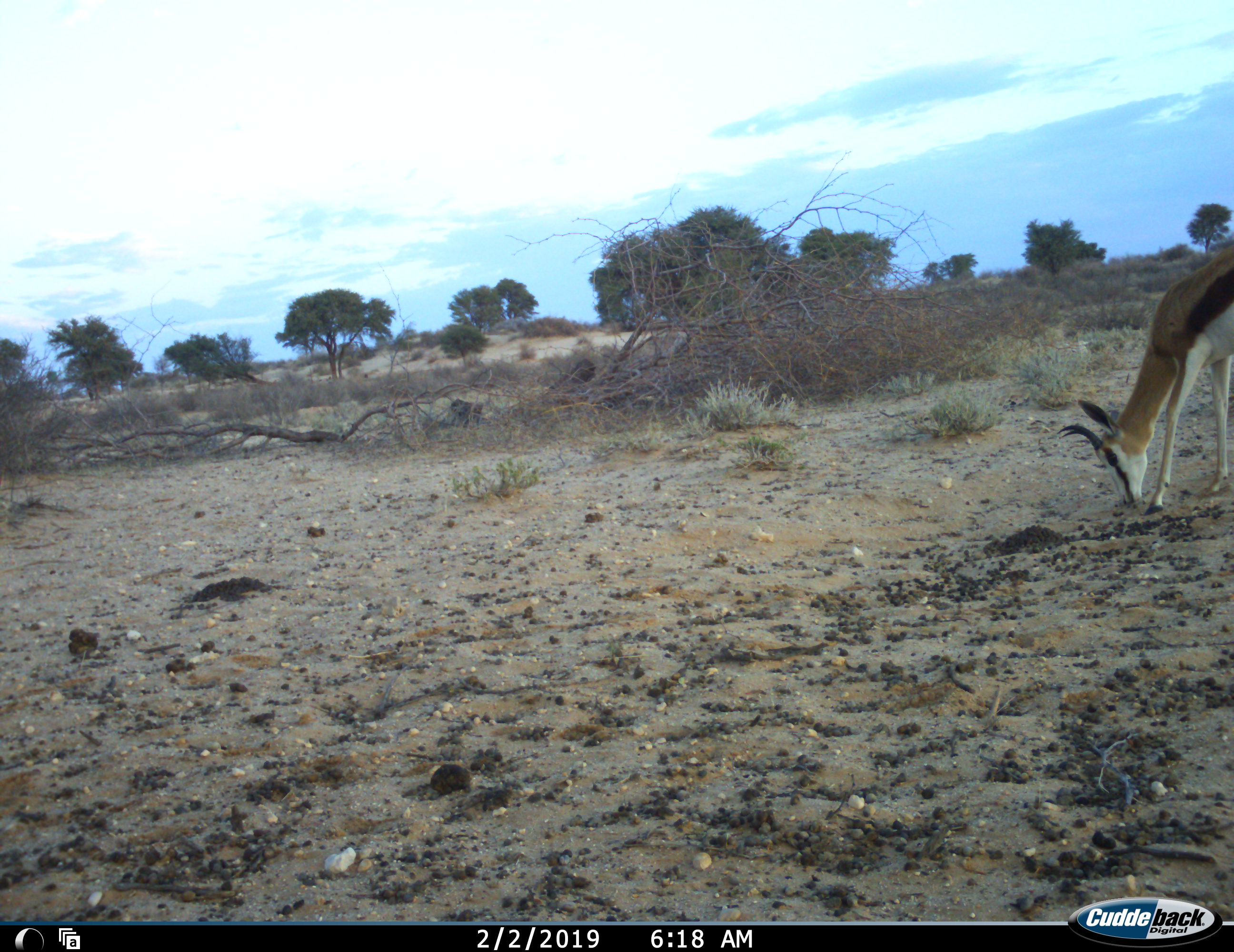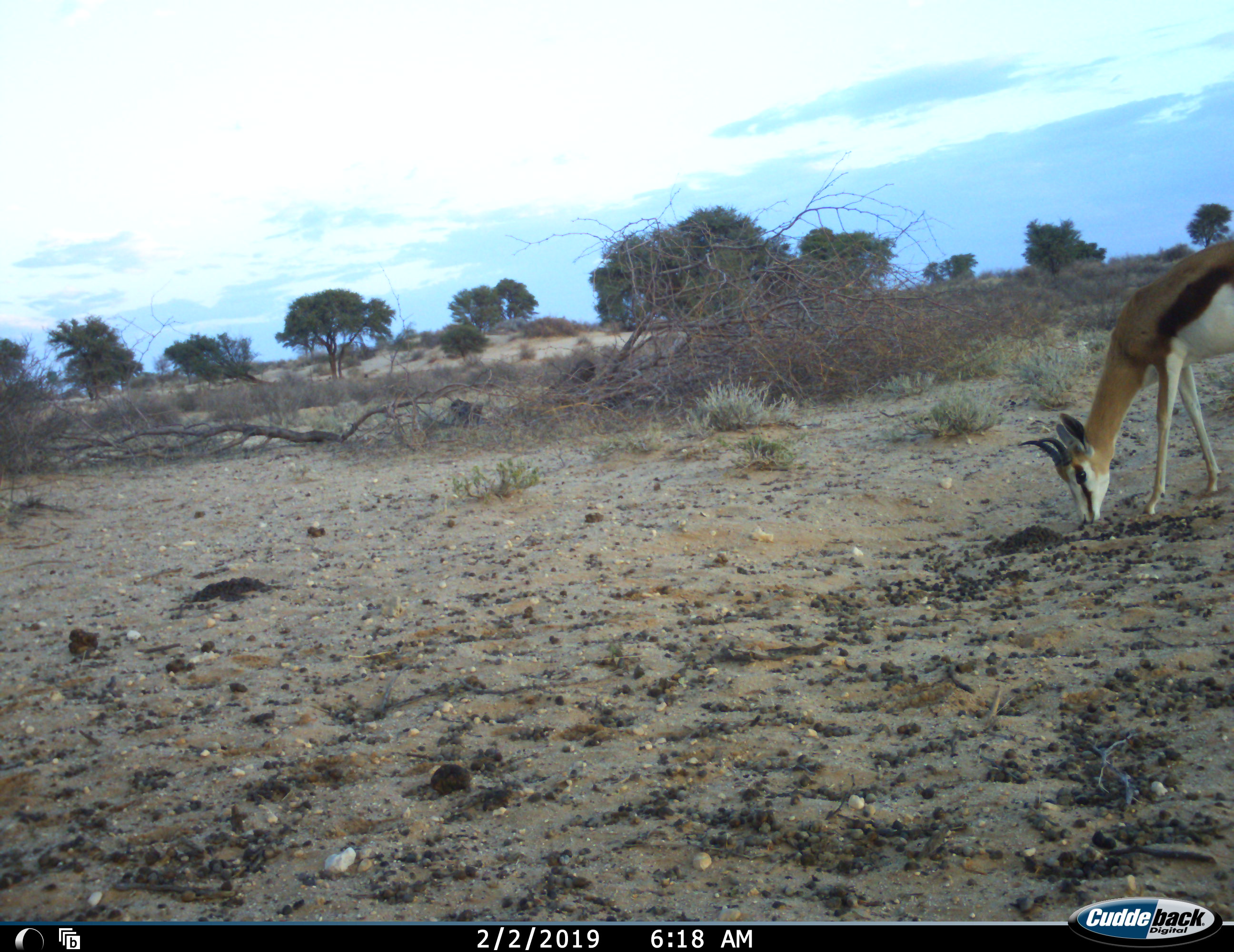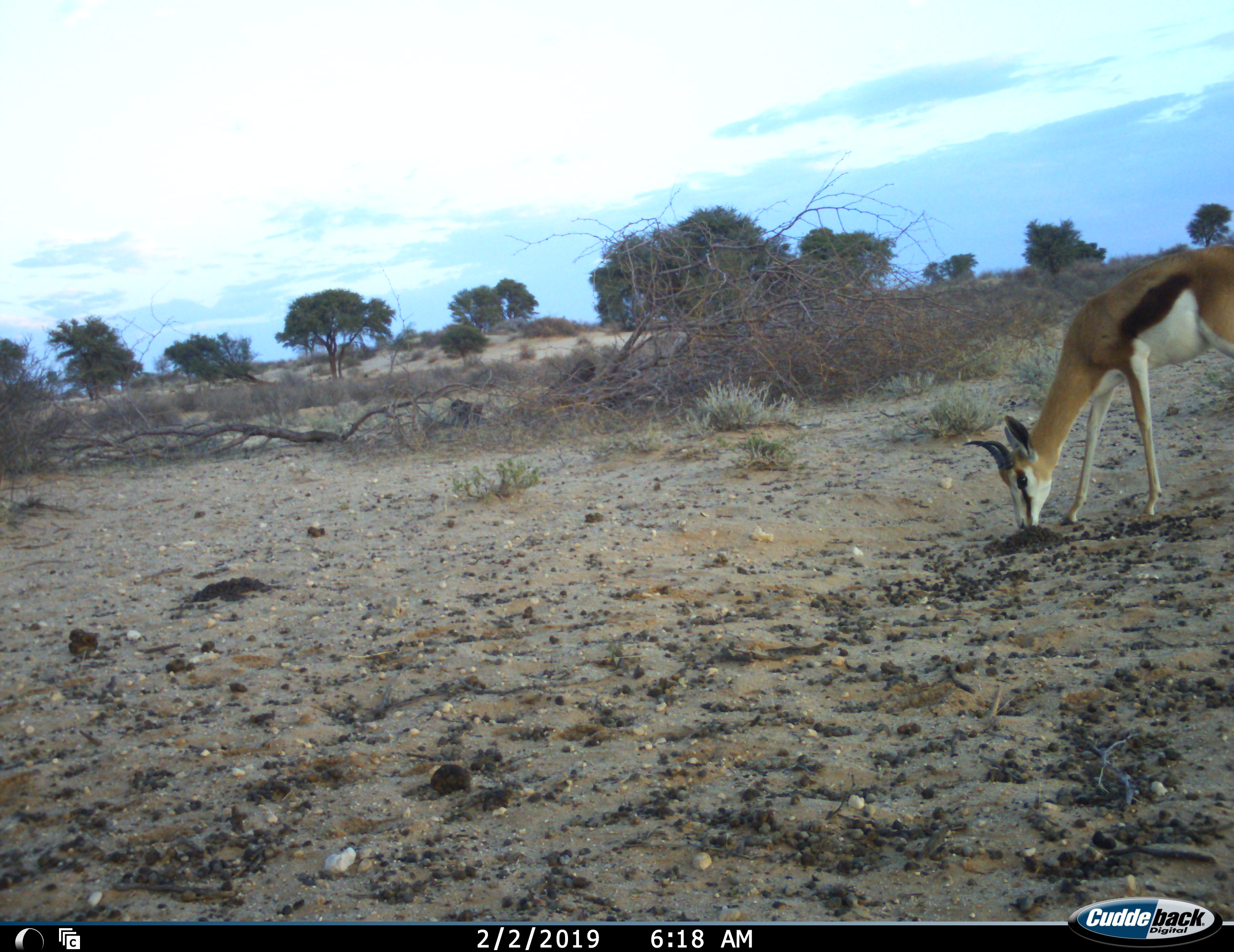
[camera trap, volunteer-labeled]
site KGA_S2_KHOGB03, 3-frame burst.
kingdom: Animalia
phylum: Chordata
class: Mammalia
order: Artiodactyla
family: Bovidae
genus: Antidorcas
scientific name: Antidorcas marsupialis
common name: springbok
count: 1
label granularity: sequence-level